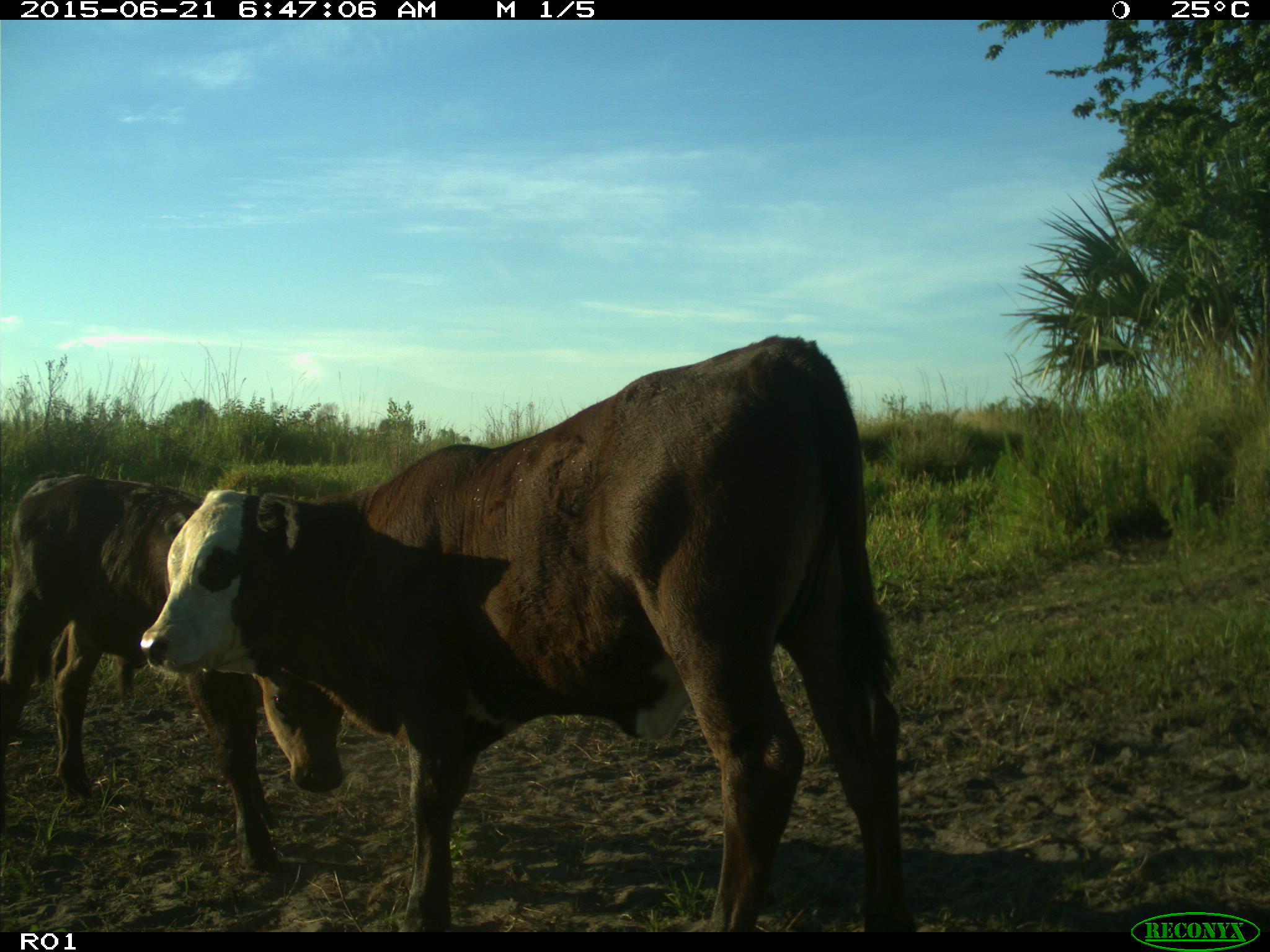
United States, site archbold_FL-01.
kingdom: Animalia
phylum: Chordata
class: Mammalia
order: Artiodactyla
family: Bovidae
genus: Bos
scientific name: Bos taurus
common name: domestic cow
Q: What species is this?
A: Bos taurus (domestic cow).